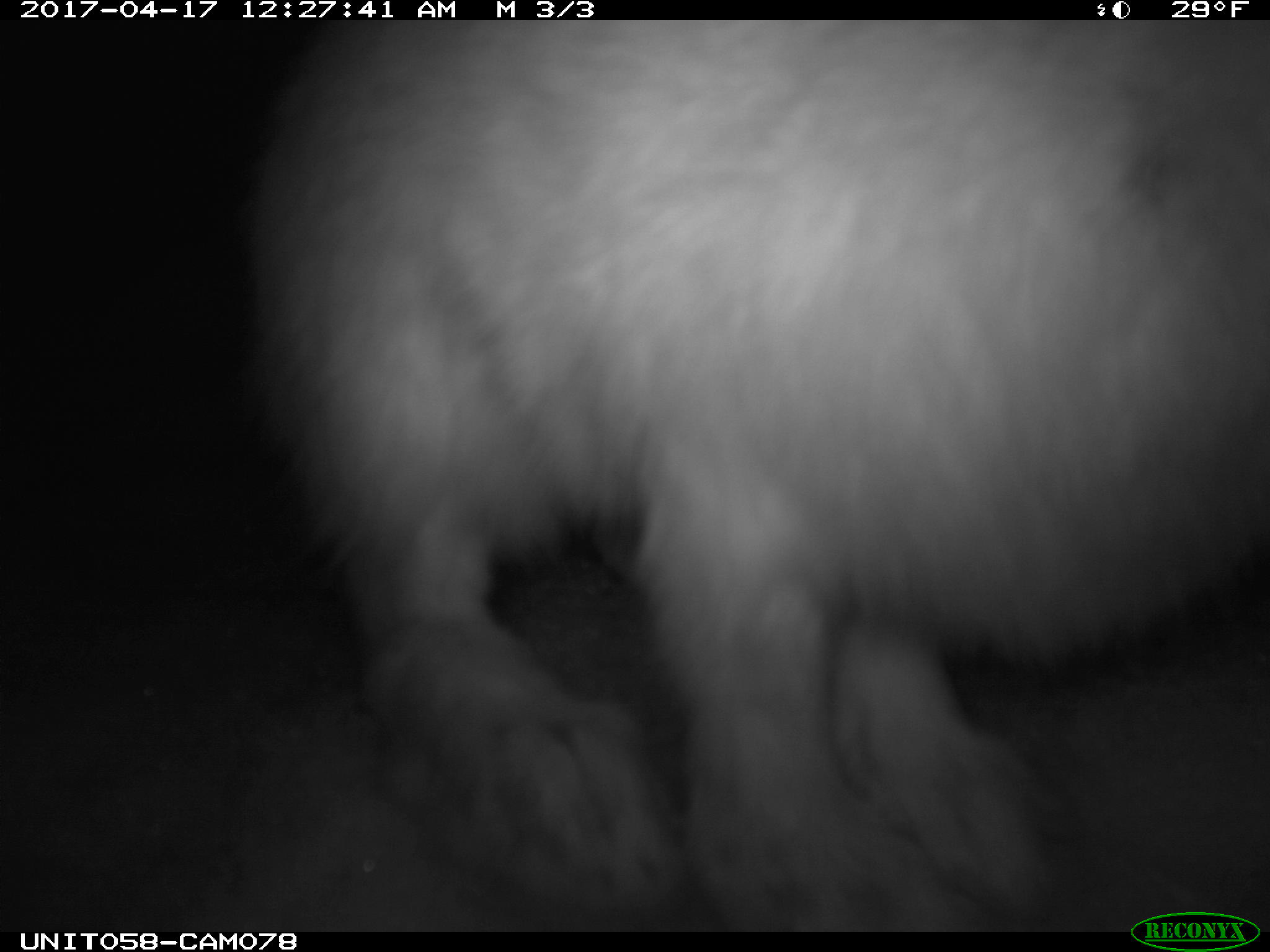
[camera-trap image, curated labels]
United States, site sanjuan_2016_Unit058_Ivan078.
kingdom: Animalia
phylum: Chordata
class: Mammalia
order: Lagomorpha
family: Leporidae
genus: Lepus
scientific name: Lepus americanus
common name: snowshoe hare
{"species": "Lepus americanus (snowshoe hare)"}